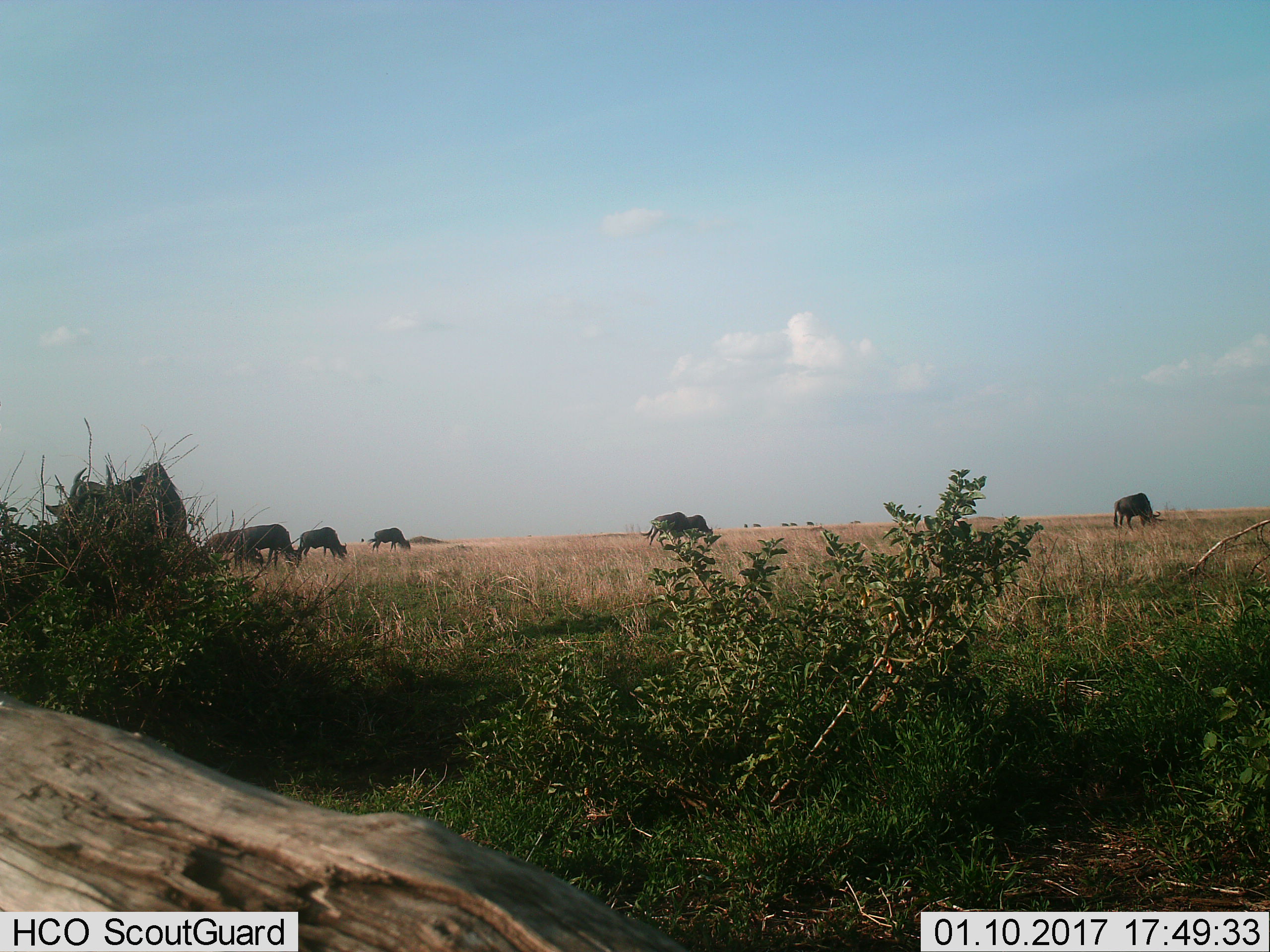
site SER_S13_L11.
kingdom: Animalia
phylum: Chordata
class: Mammalia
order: Artiodactyla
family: Bovidae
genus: Connochaetes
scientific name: Connochaetes taurinus taurinus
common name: blue wildebeest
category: wildebeestblue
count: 7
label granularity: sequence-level